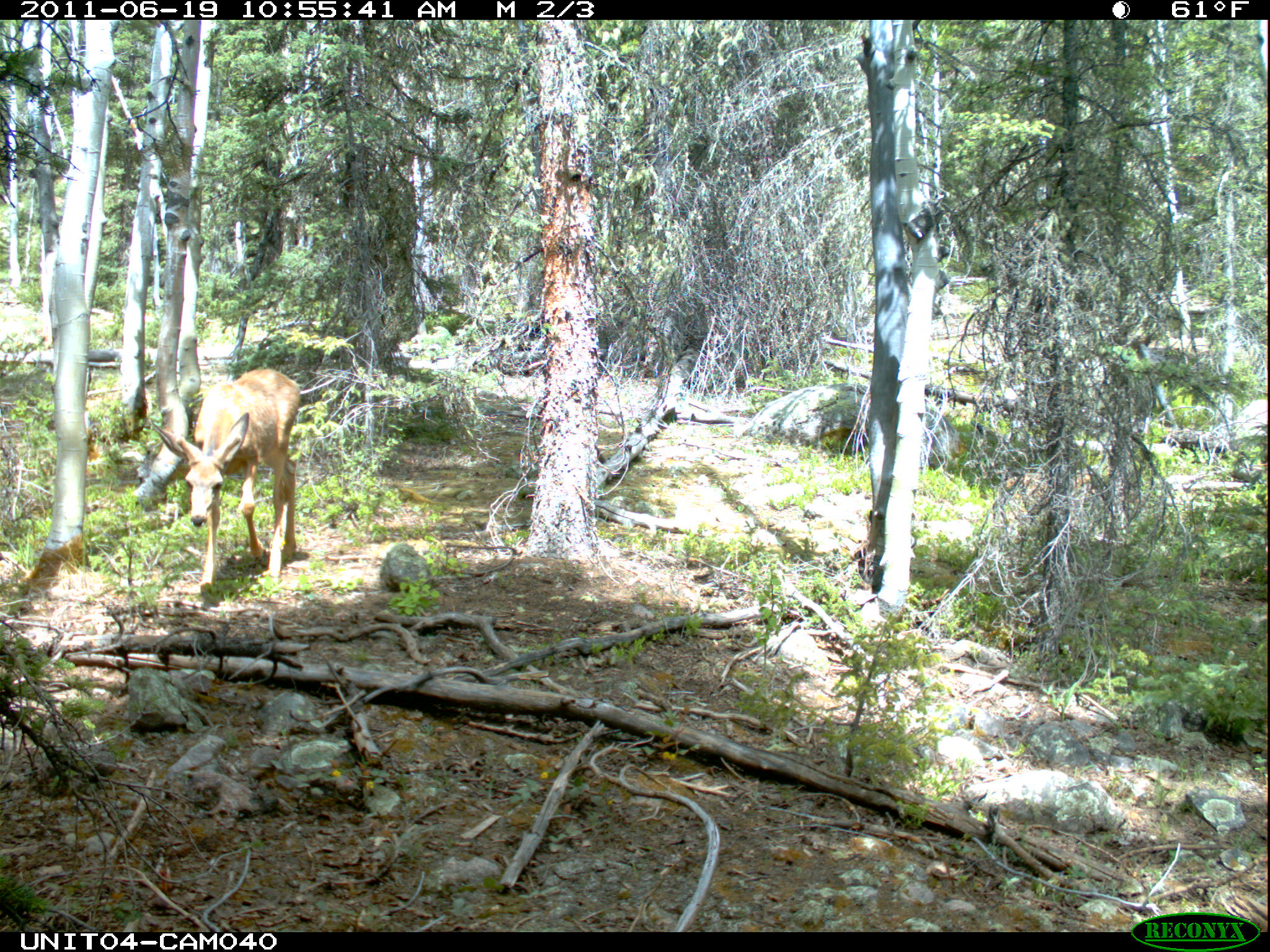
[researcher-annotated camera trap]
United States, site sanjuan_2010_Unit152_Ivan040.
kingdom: Animalia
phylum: Chordata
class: Mammalia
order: Artiodactyla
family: Cervidae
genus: Odocoileus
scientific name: Odocoileus hemionus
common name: mule deer